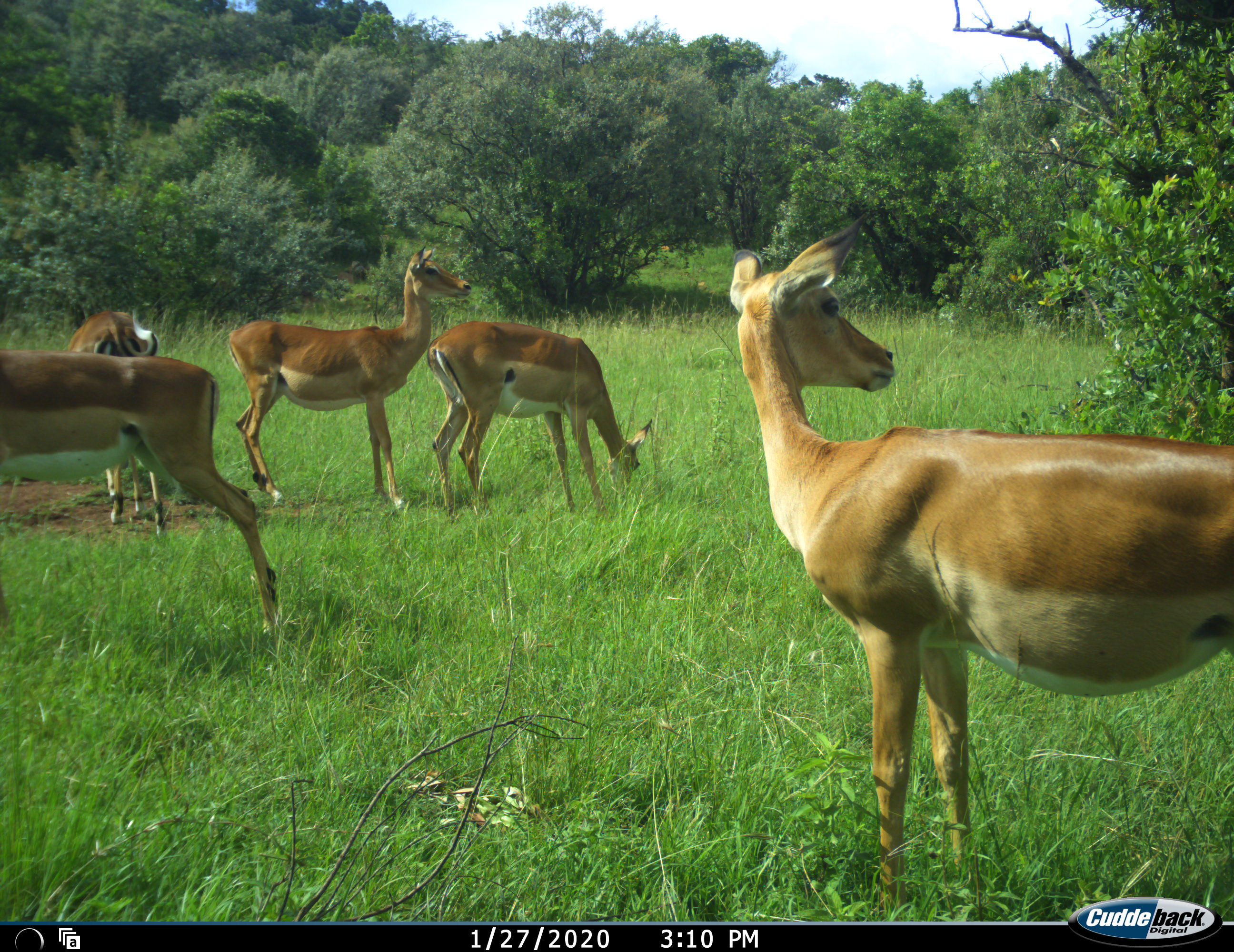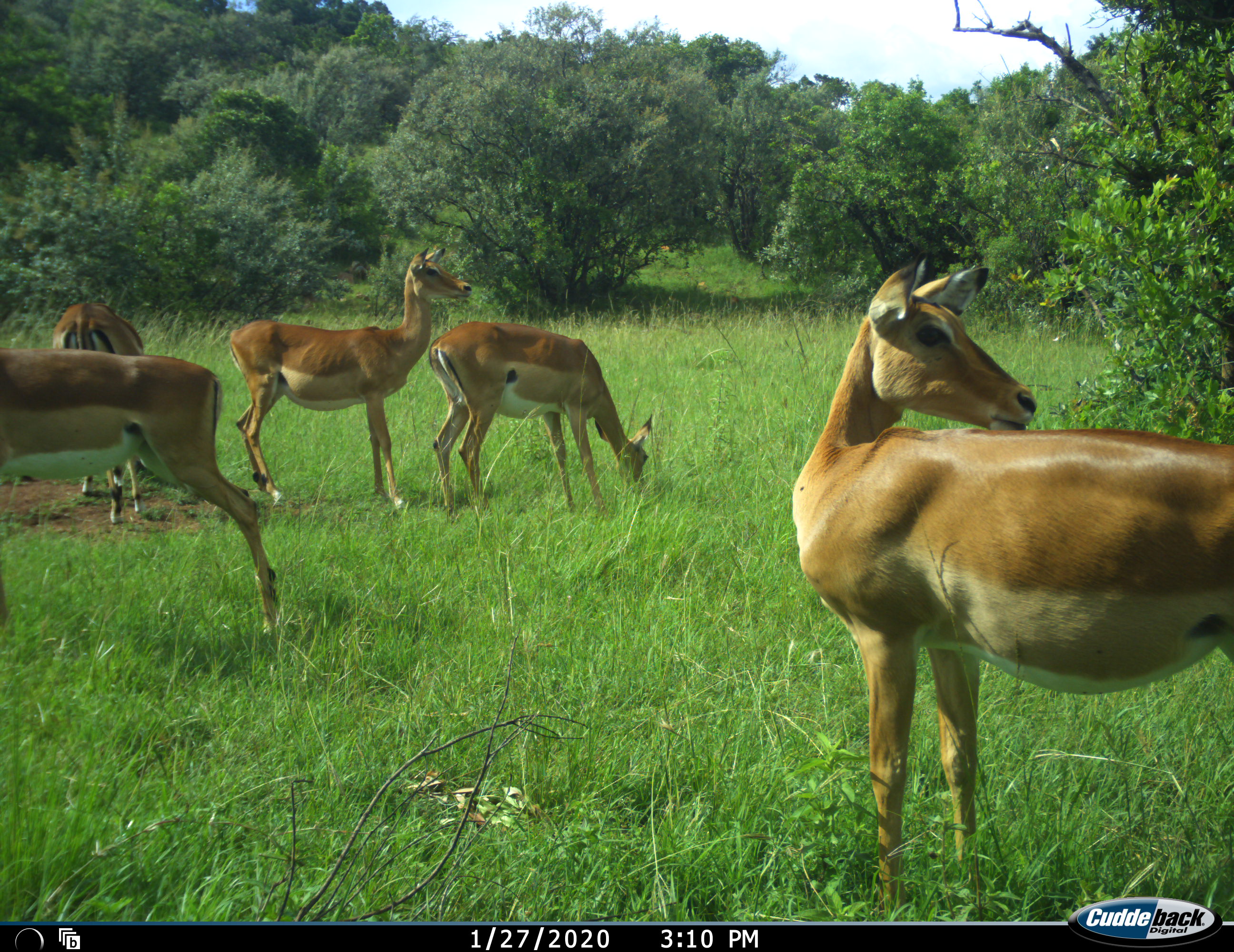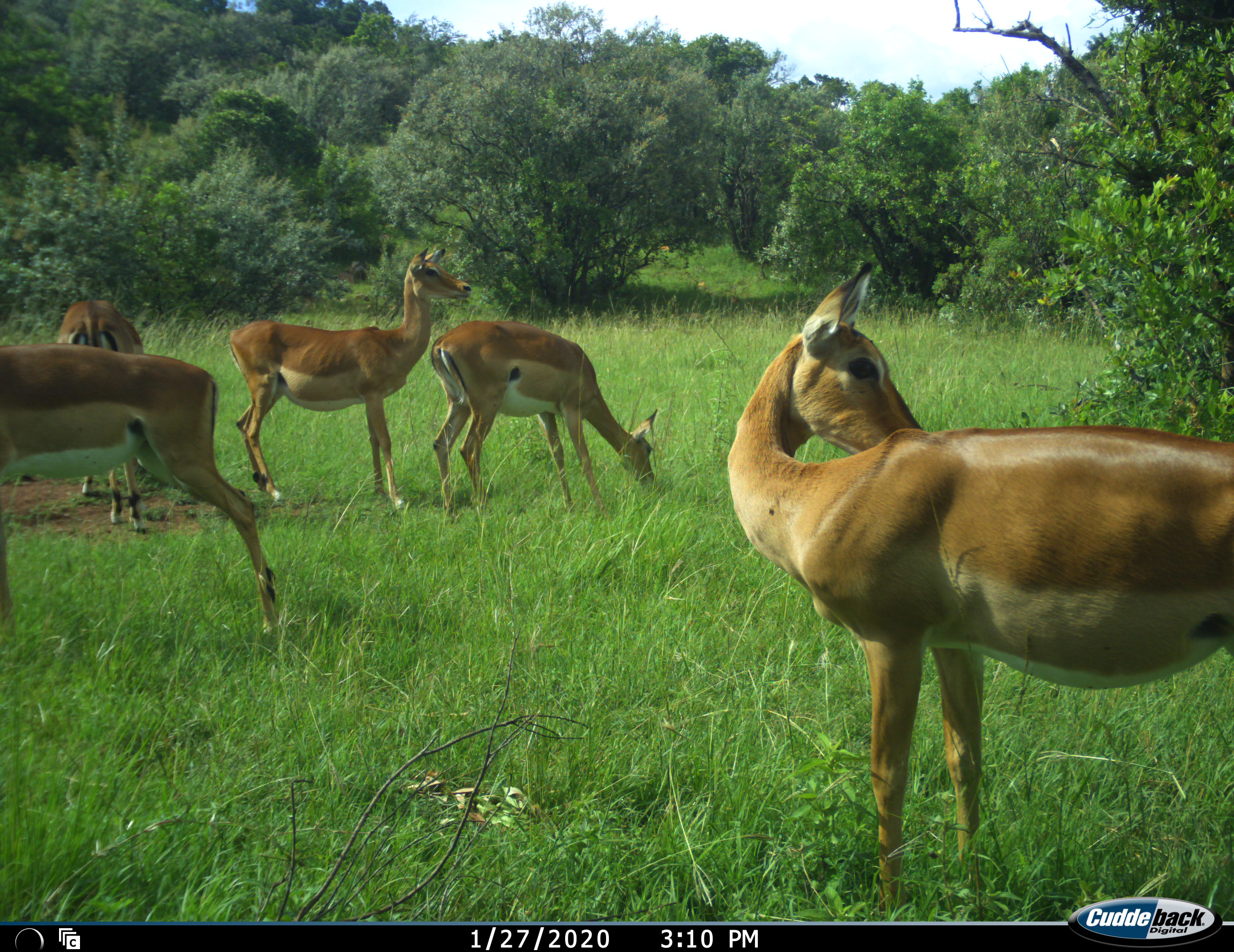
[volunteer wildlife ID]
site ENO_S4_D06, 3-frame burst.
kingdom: Animalia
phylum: Chordata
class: Mammalia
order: Artiodactyla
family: Bovidae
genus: Aepyceros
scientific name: Aepyceros melampus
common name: impala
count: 5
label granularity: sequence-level